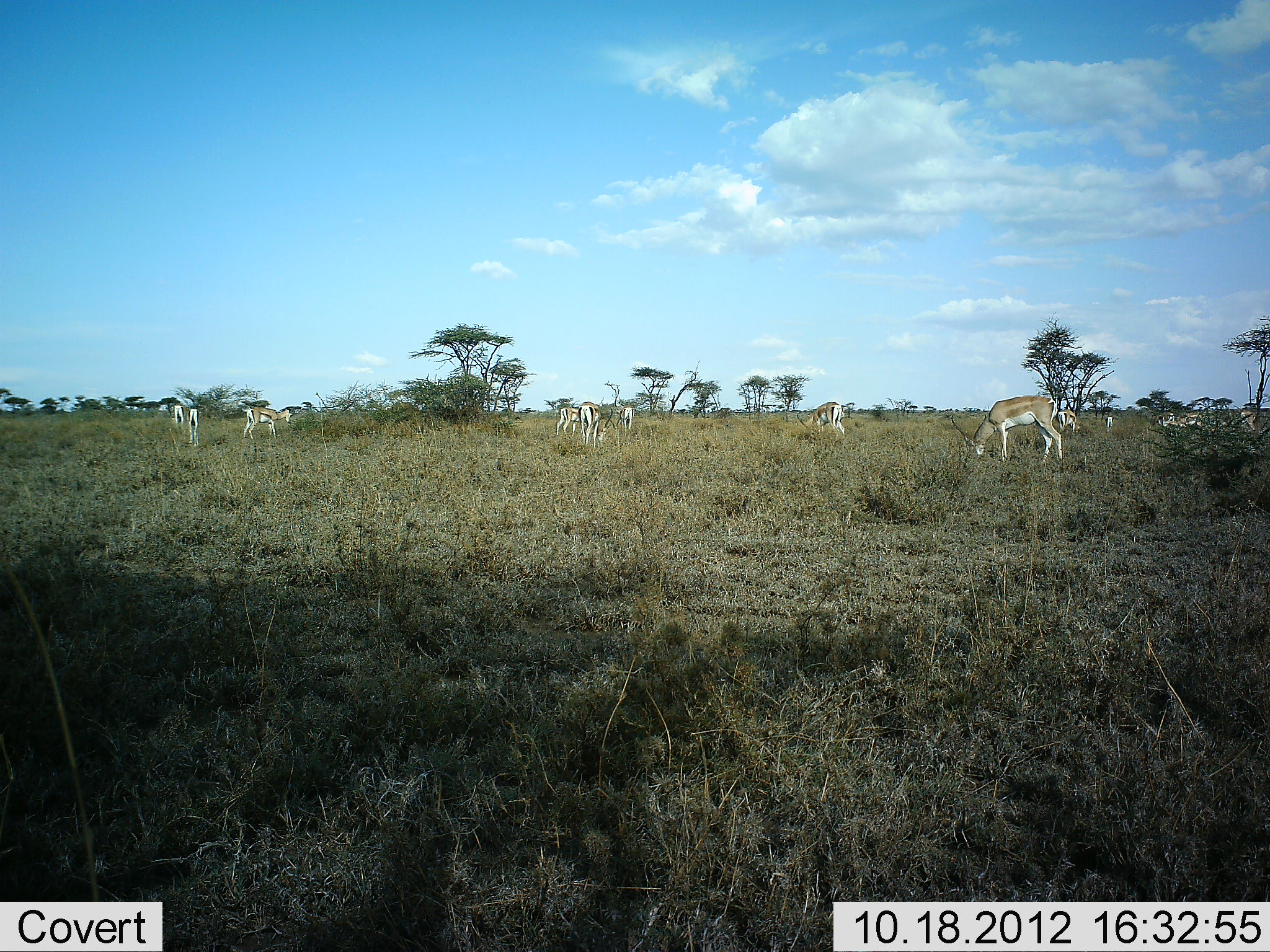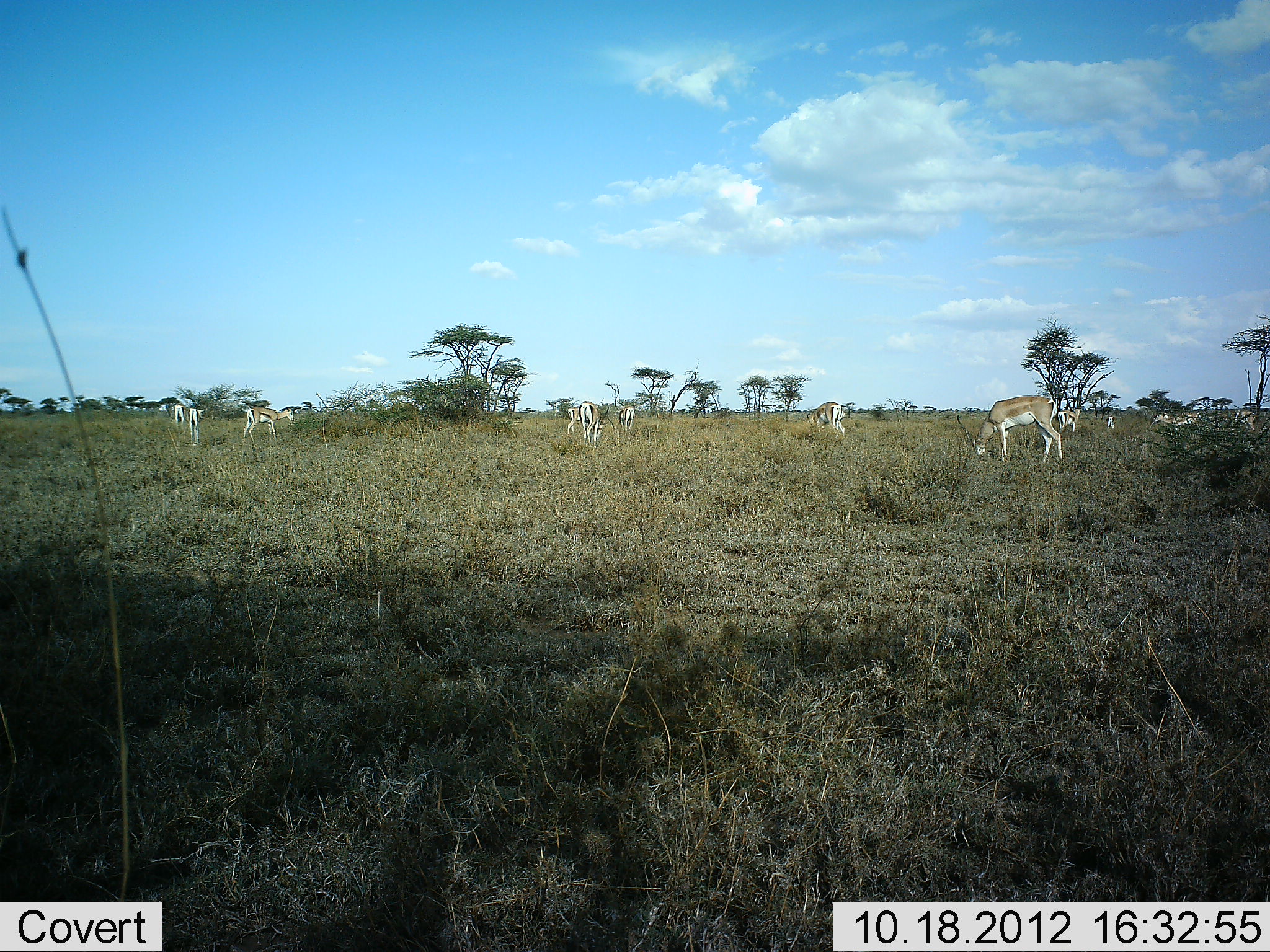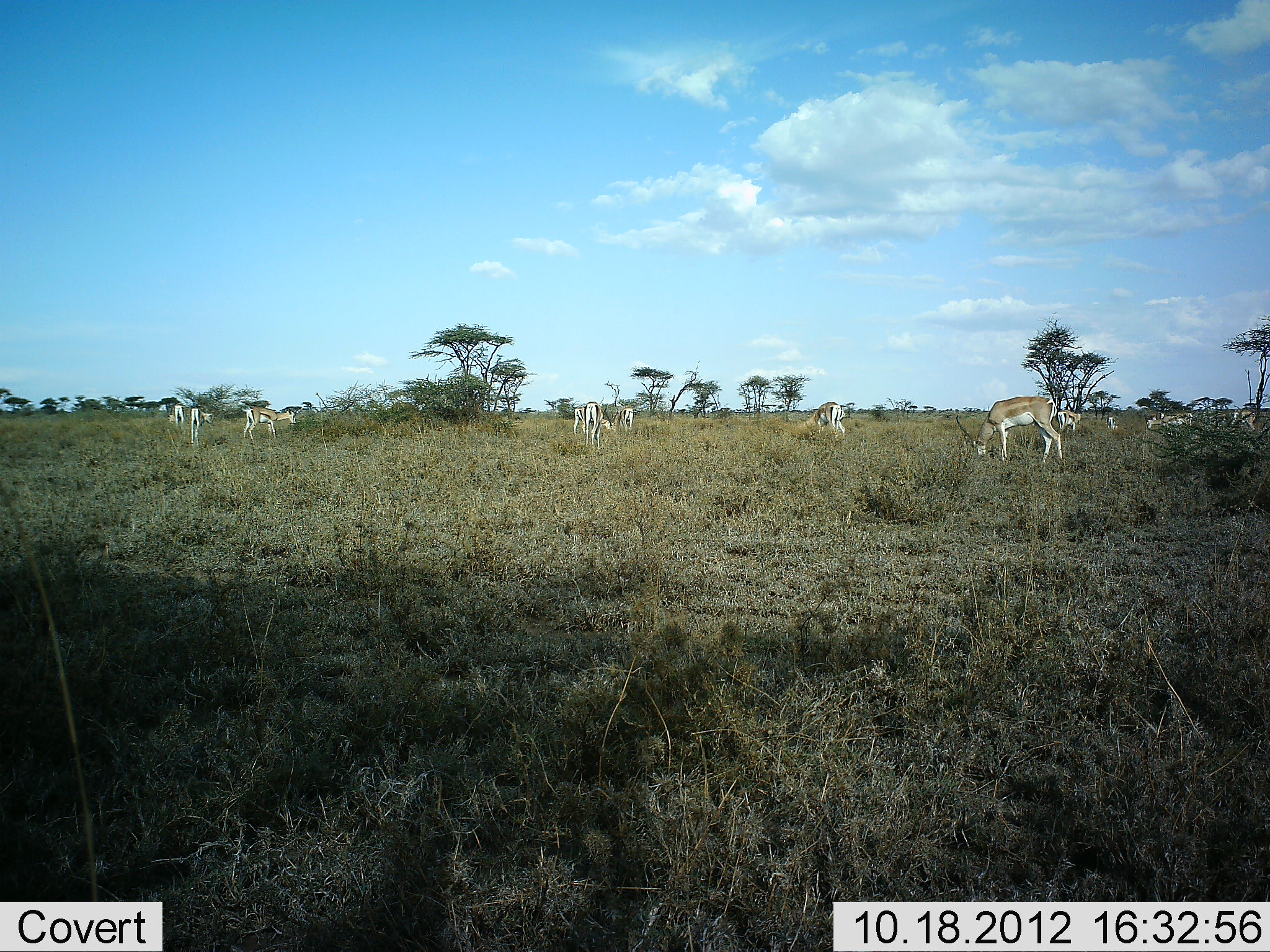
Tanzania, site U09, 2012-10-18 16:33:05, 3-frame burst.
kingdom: Animalia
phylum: Chordata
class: Mammalia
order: Artiodactyla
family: Bovidae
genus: Nanger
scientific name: Nanger granti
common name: grant's gazelle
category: gazellegrants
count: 11-50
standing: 33%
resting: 17%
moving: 8%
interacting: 8%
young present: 0%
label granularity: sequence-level